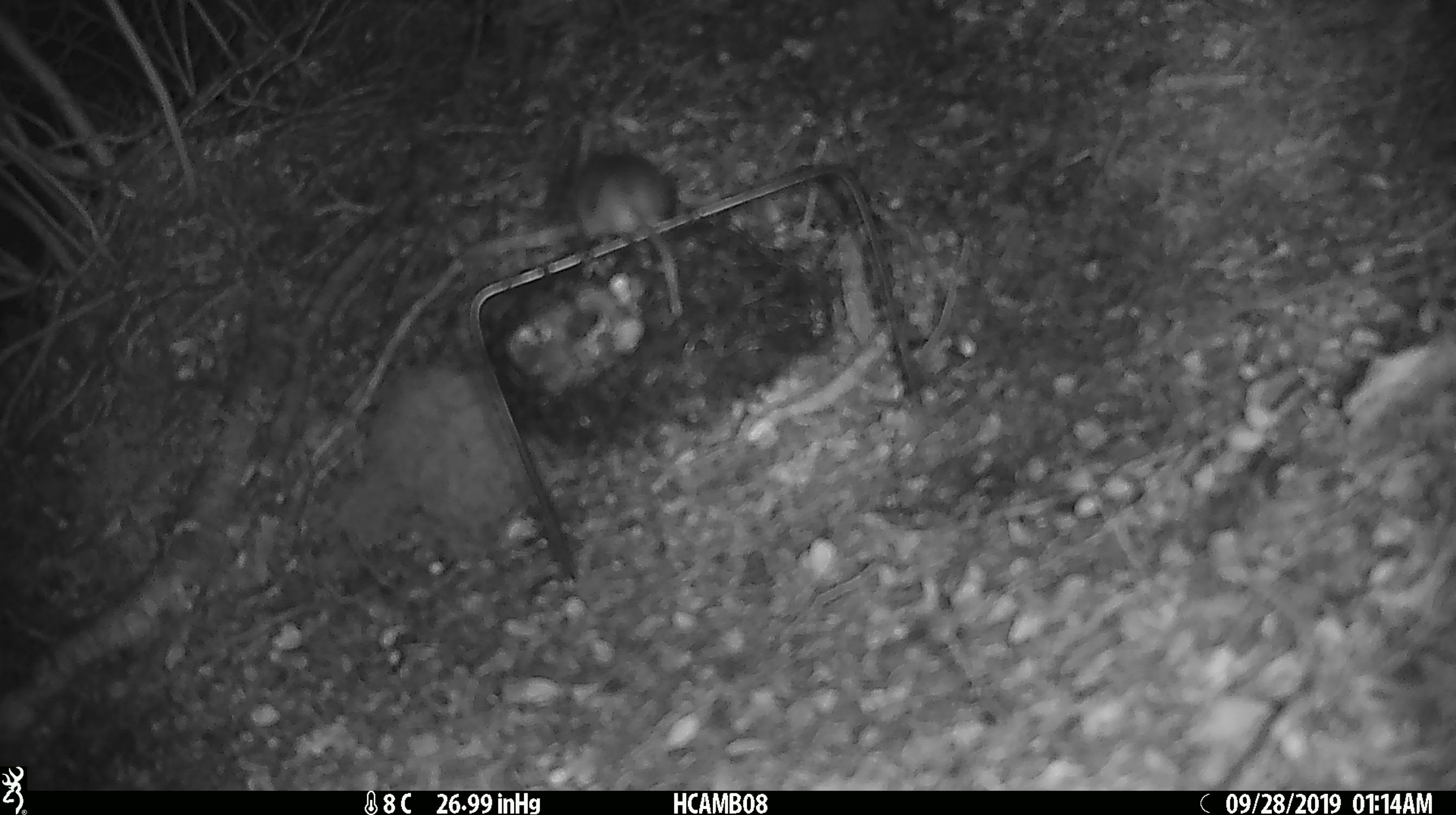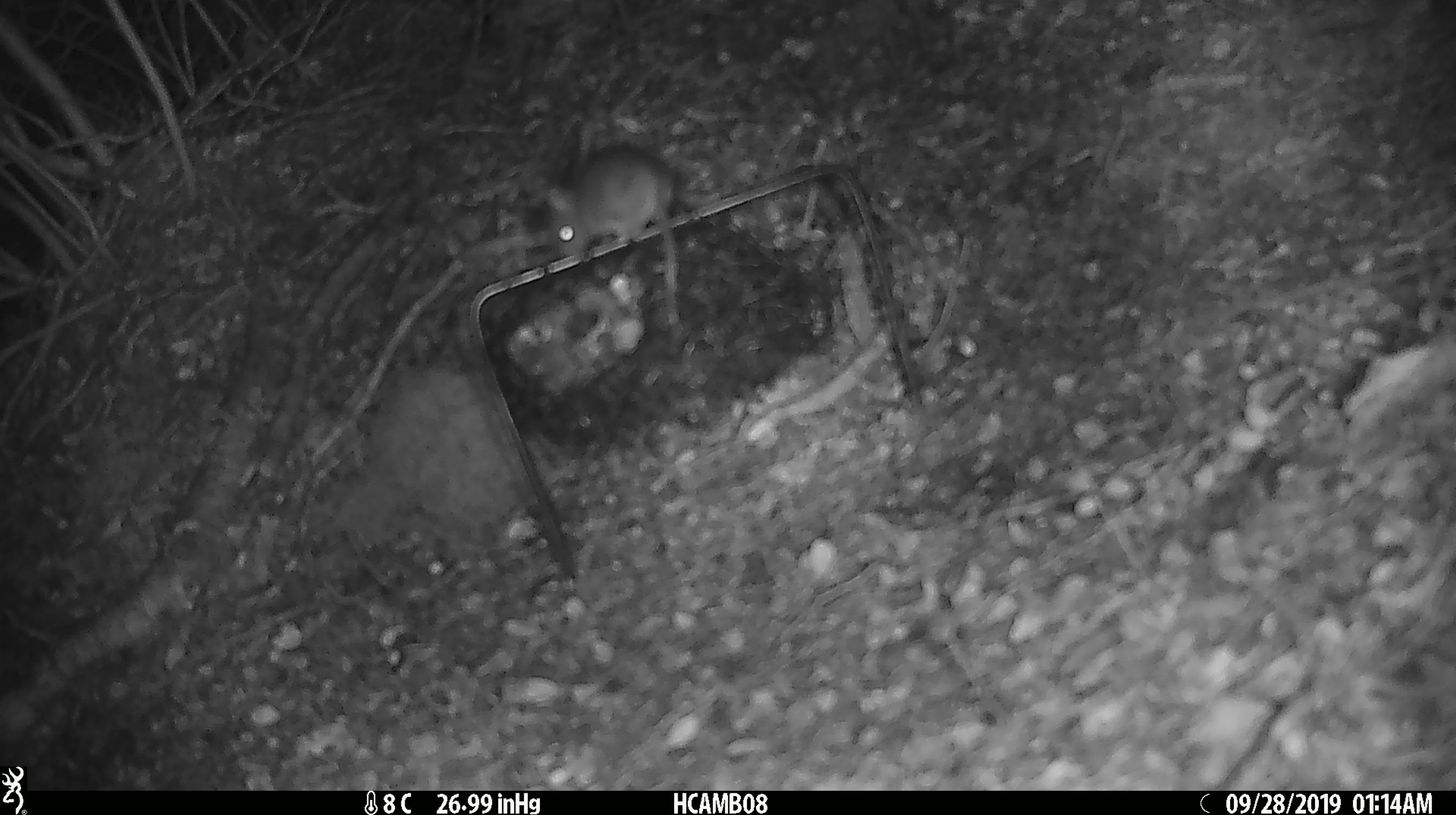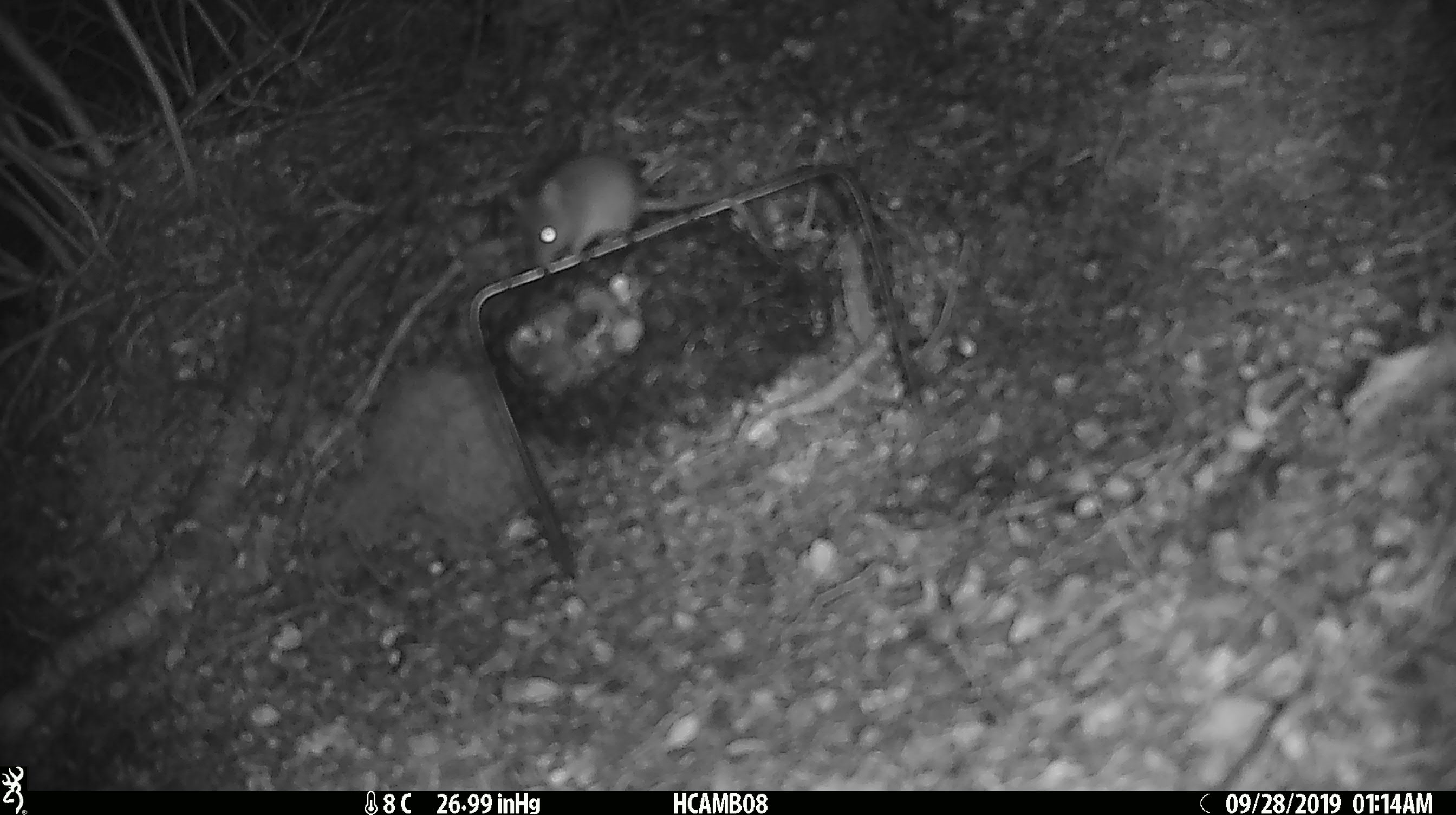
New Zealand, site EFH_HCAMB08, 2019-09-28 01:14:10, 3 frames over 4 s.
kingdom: Animalia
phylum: Chordata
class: Mammalia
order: Rodentia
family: Muridae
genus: Mus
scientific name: Mus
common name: mouse